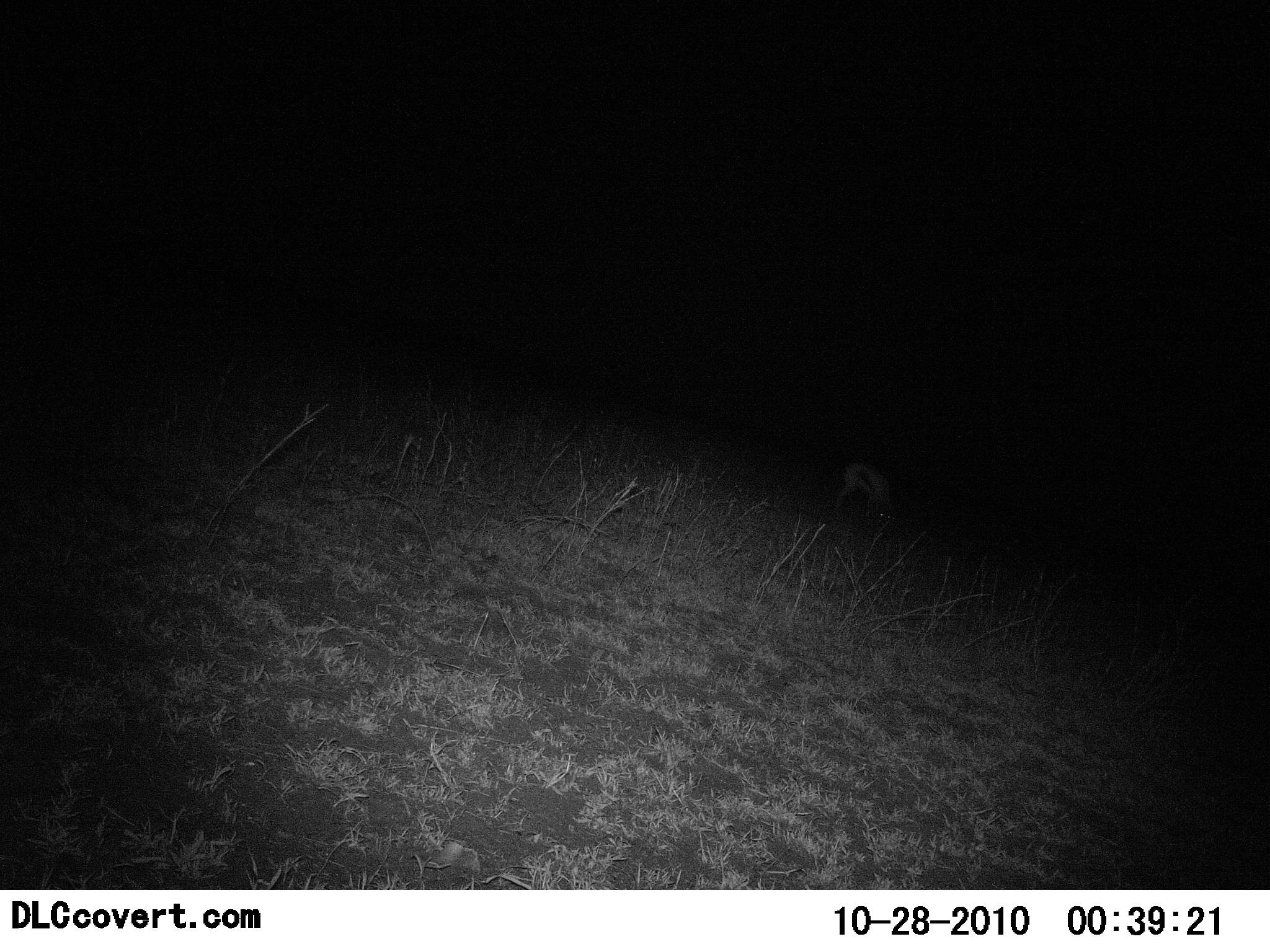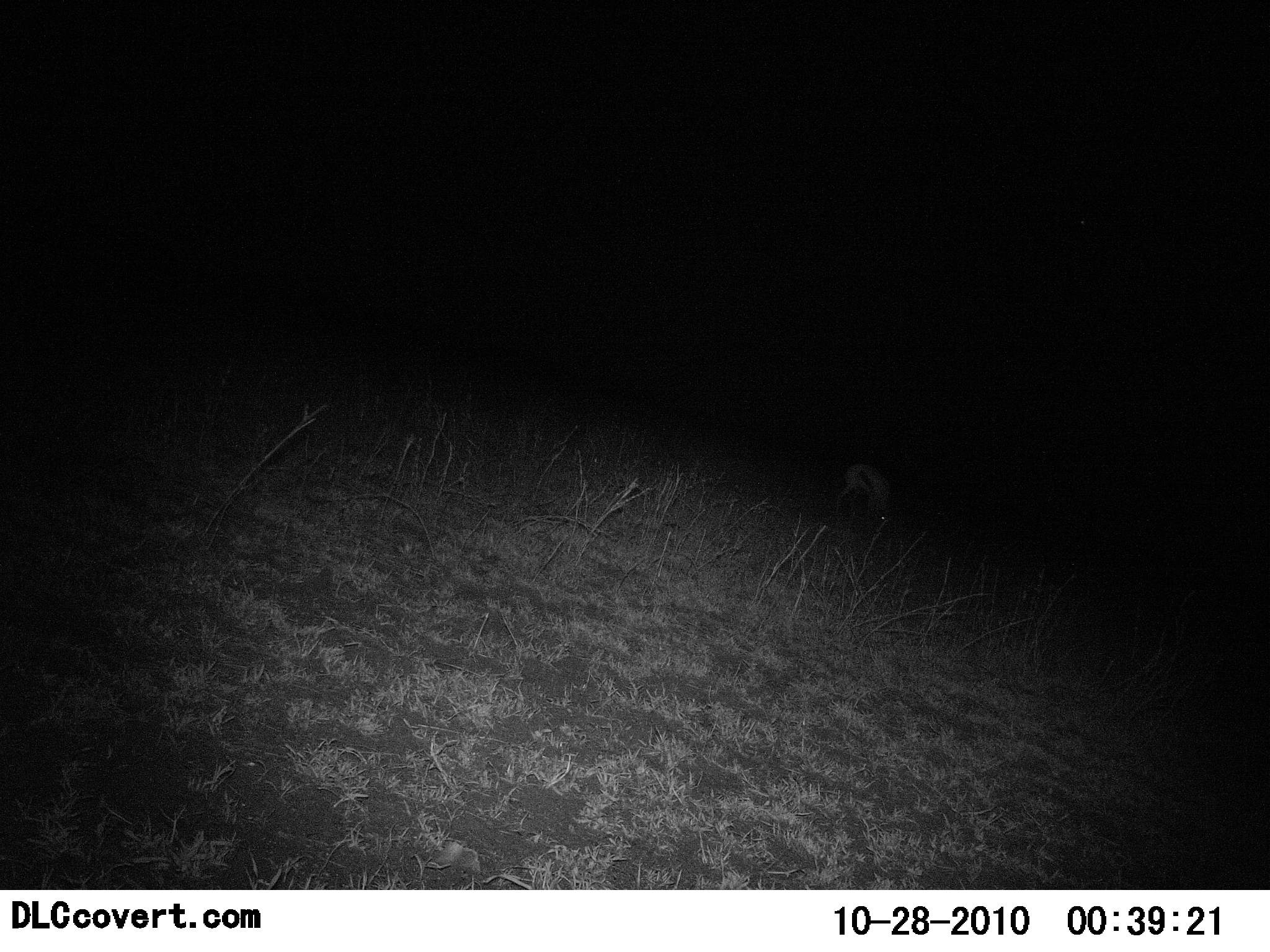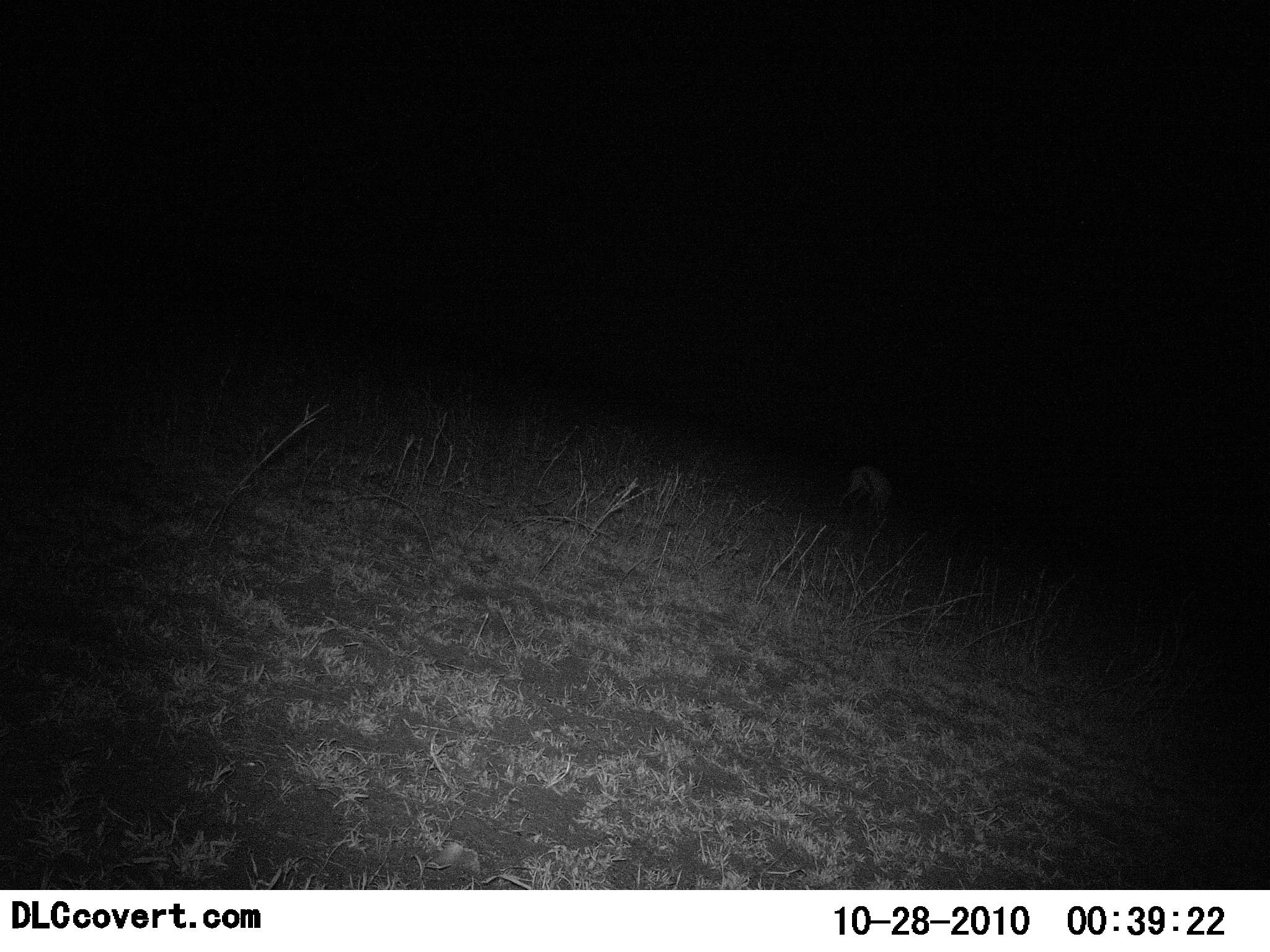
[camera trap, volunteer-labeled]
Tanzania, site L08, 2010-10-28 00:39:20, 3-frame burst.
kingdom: Animalia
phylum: Chordata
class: Mammalia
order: Artiodactyla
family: Bovidae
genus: Eudorcas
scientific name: Eudorcas thomsonii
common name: thomson's gazelle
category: gazellethomsons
Gazellethomsons (thomson's gazelle) (Eudorcas thomsonii), count 1. Behavior (volunteer vote fractions): standing 50%, resting 0%, moving 0%, interacting 0%. Young present (vote fraction): 0%. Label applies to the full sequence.